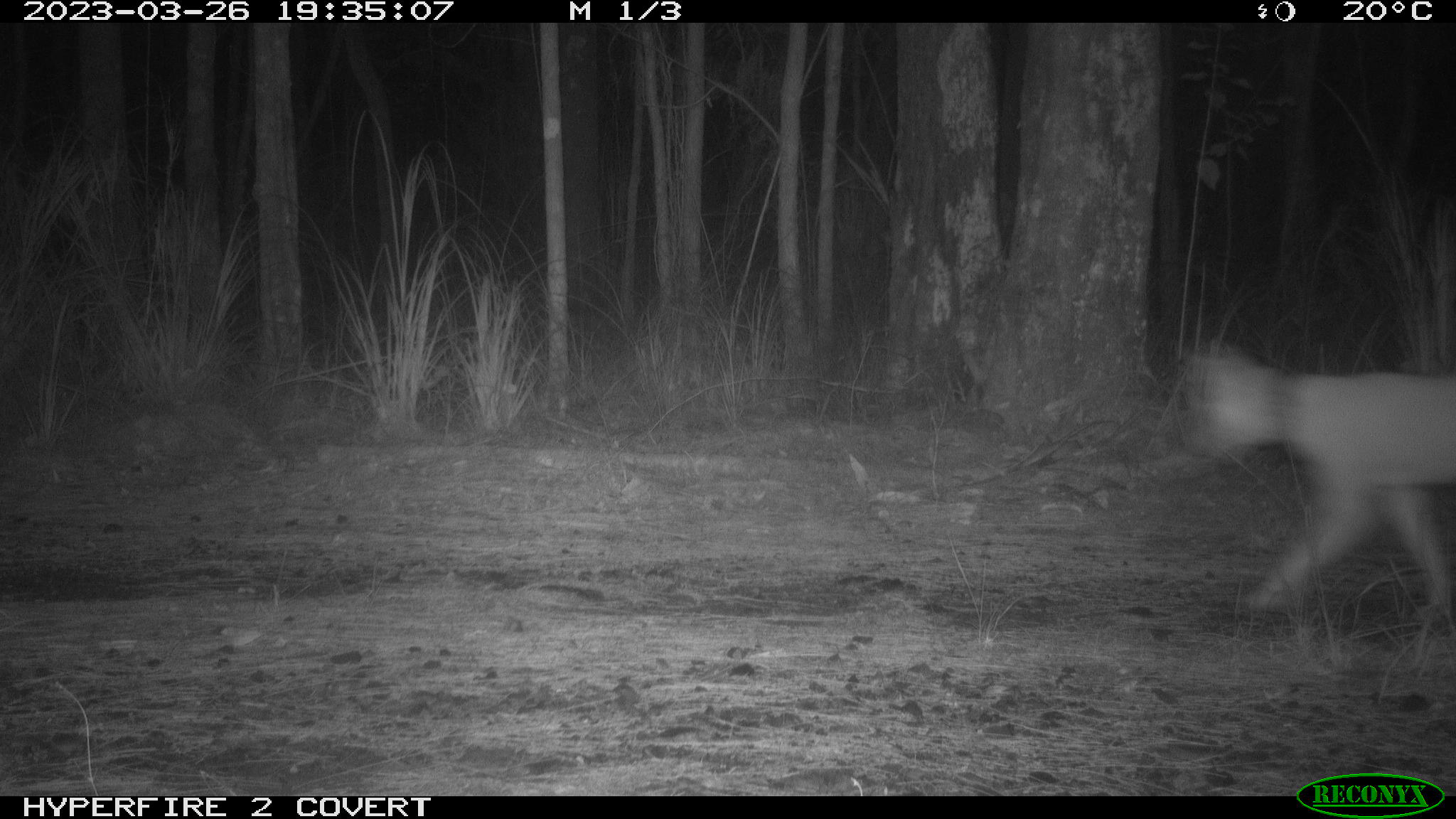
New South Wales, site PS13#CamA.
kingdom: Animalia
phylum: Chordata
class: Mammalia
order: Carnivora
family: Canidae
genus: Canis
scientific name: Canis familiaris dingo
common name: dingo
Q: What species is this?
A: Dingo (Canis familiaris dingo).